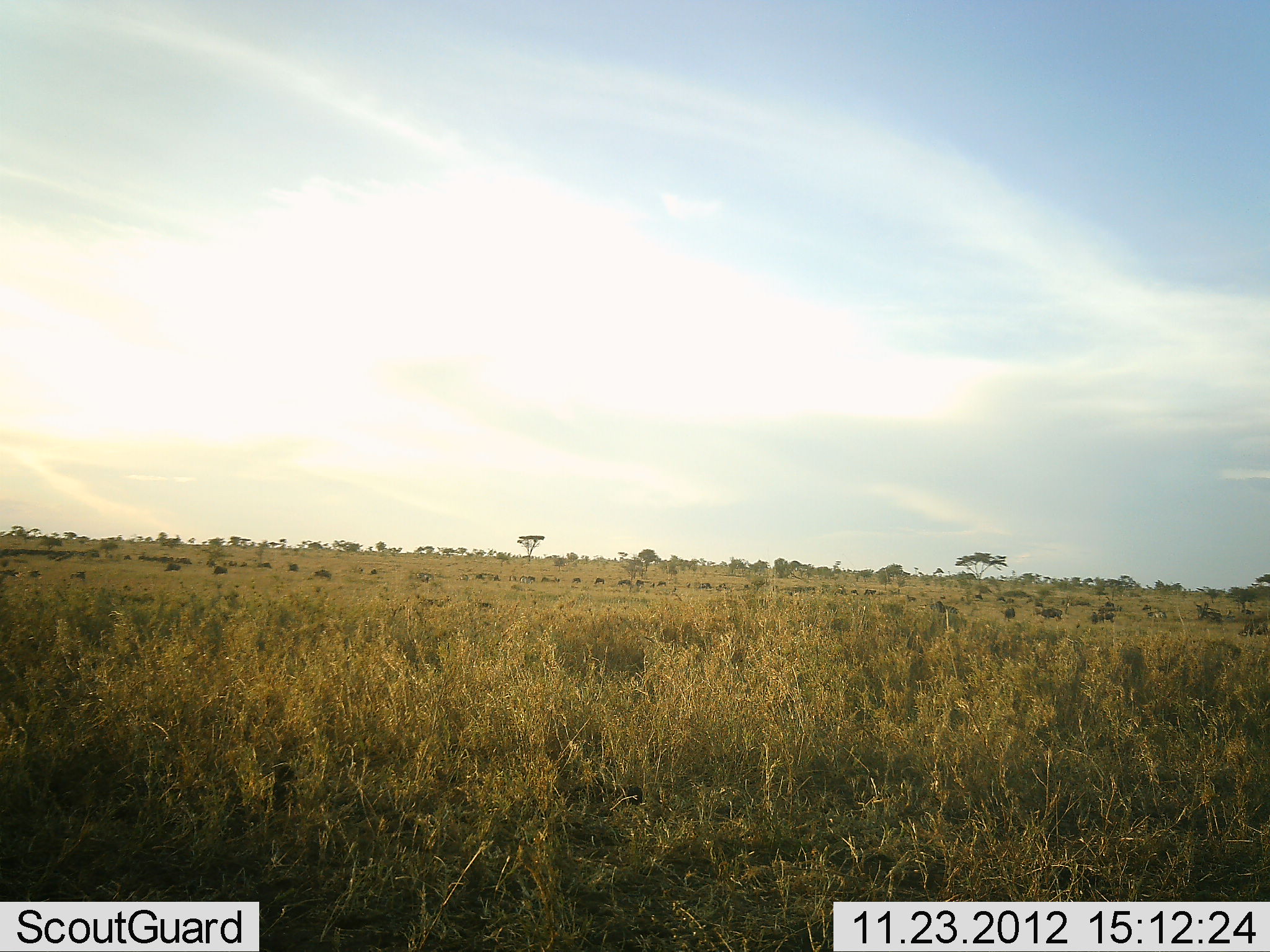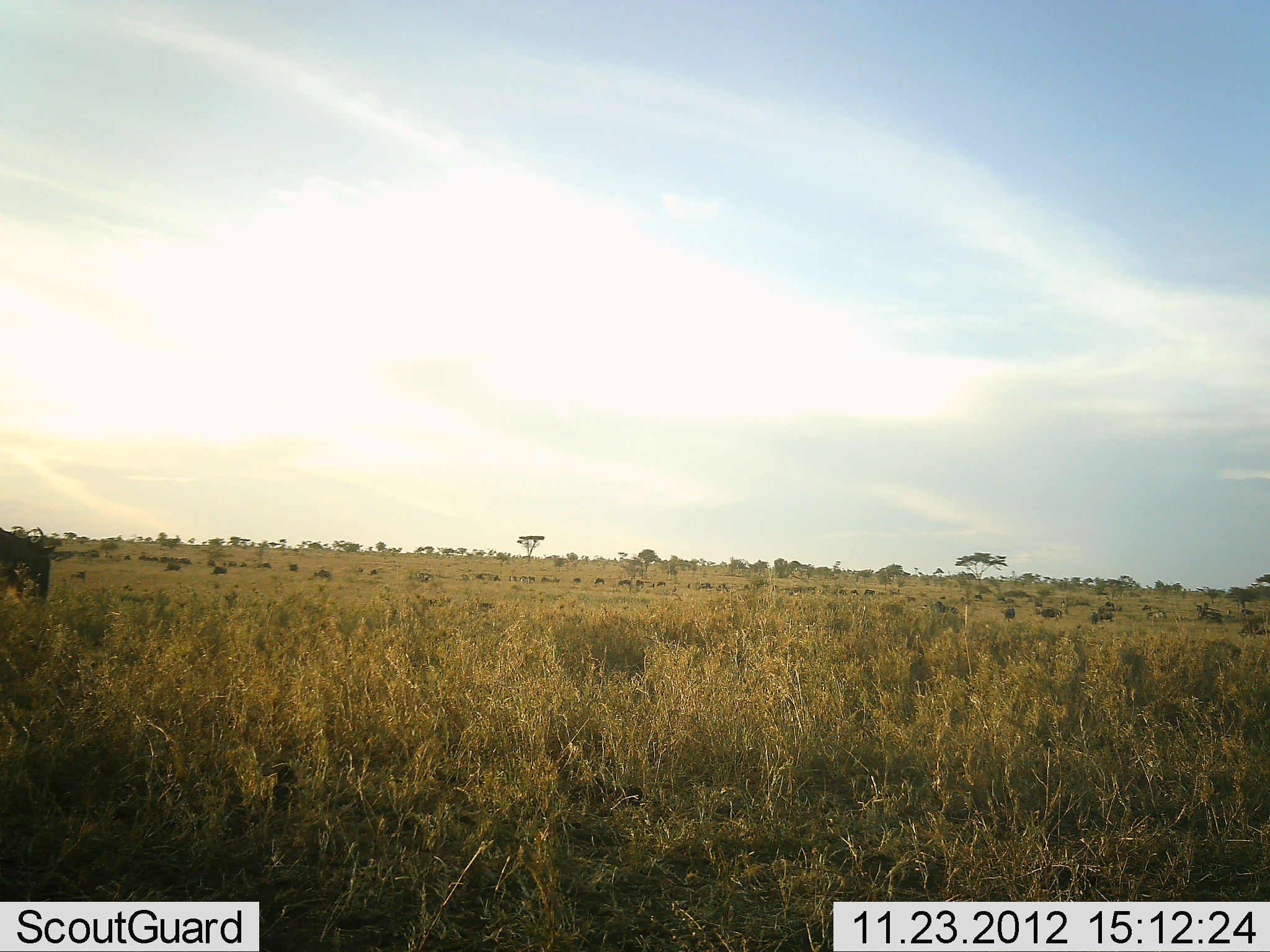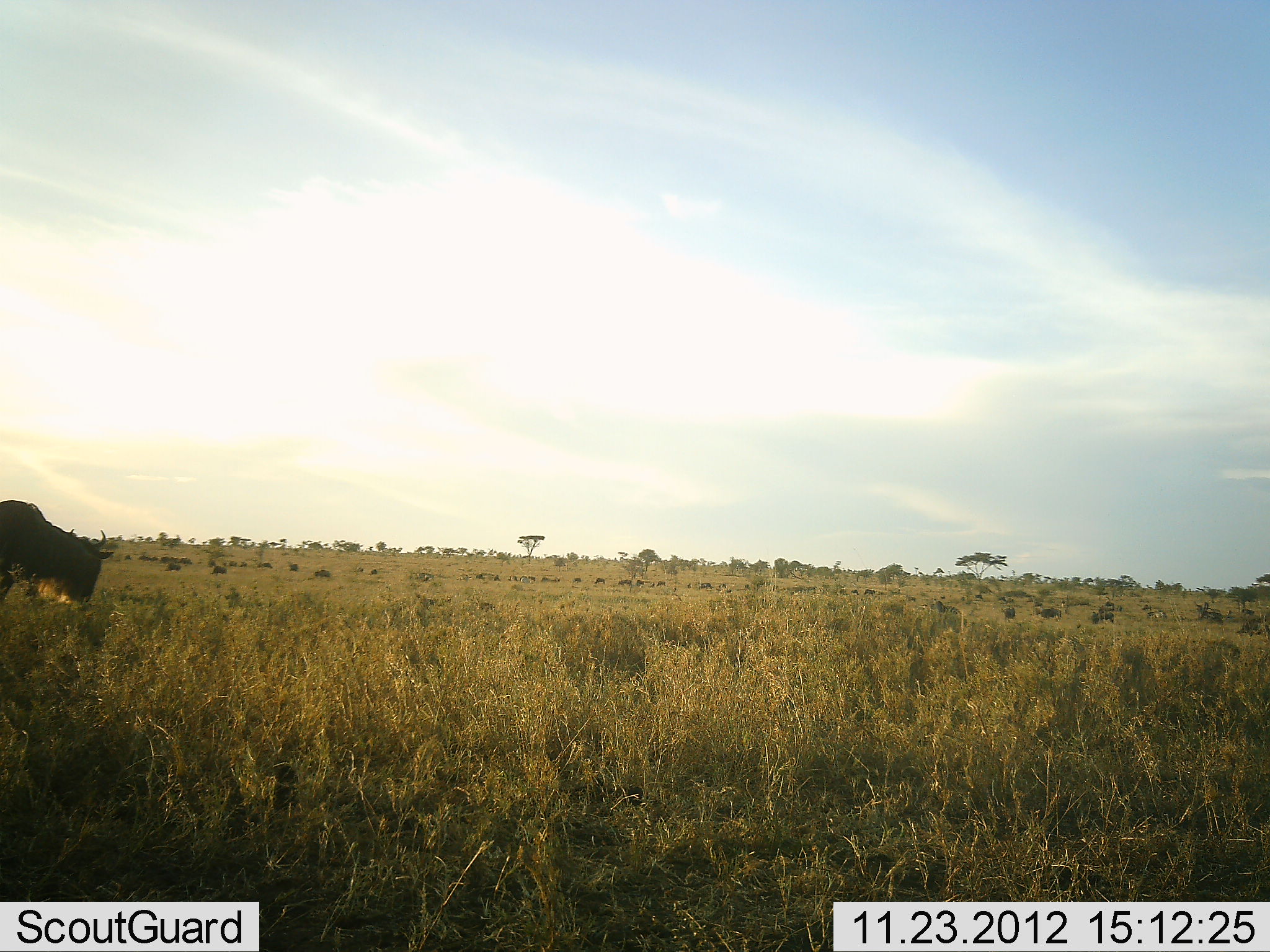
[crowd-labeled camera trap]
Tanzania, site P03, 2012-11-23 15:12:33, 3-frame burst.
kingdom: Animalia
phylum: Chordata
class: Mammalia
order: Artiodactyla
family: Bovidae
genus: Connochaetes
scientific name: Connochaetes taurinus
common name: blue wildebeest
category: wildebeest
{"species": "wildebeest (blue wildebeest) (Connochaetes taurinus)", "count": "1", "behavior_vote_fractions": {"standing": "10%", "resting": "0%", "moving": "80%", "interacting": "10%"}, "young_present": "0%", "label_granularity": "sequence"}